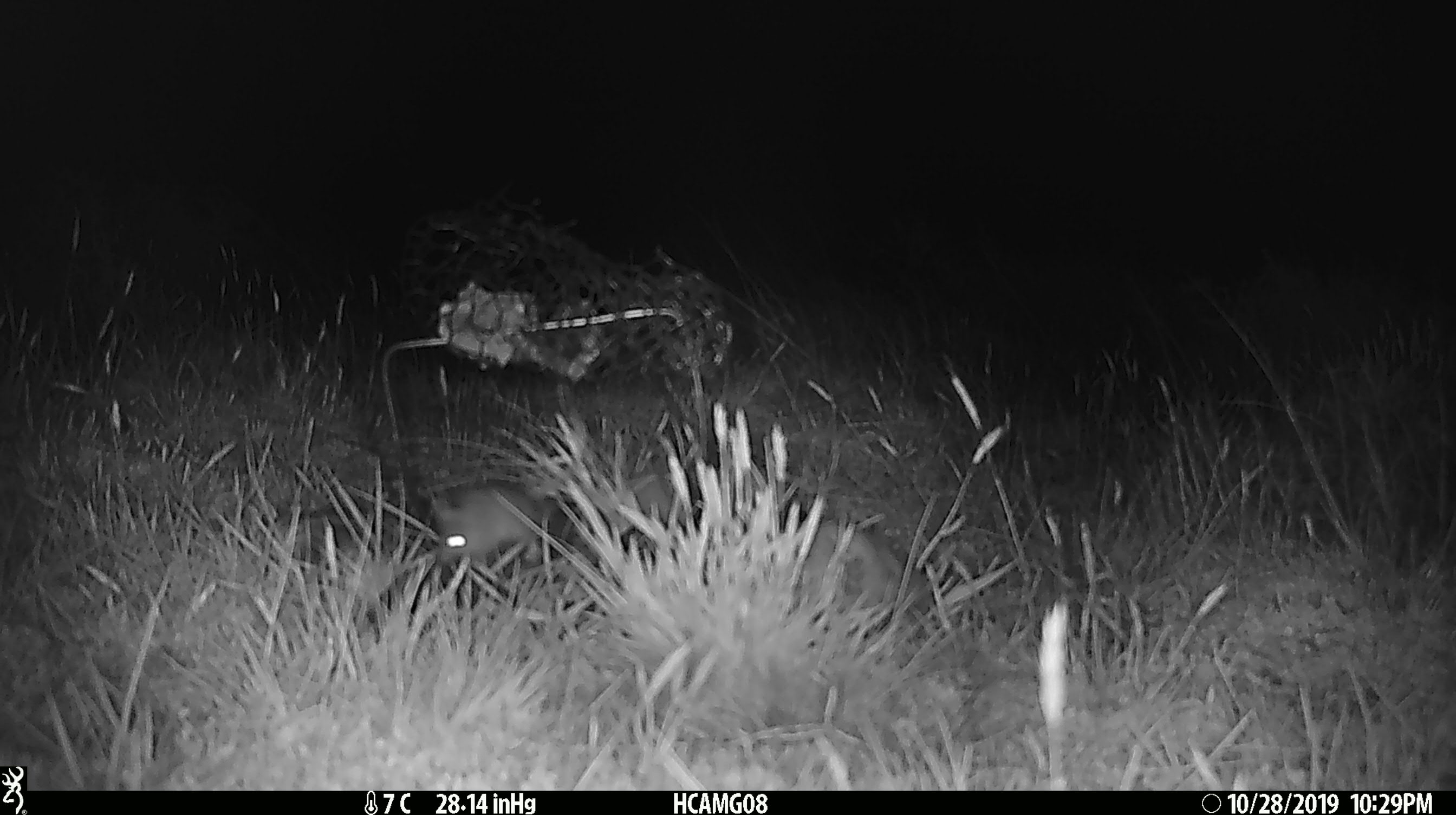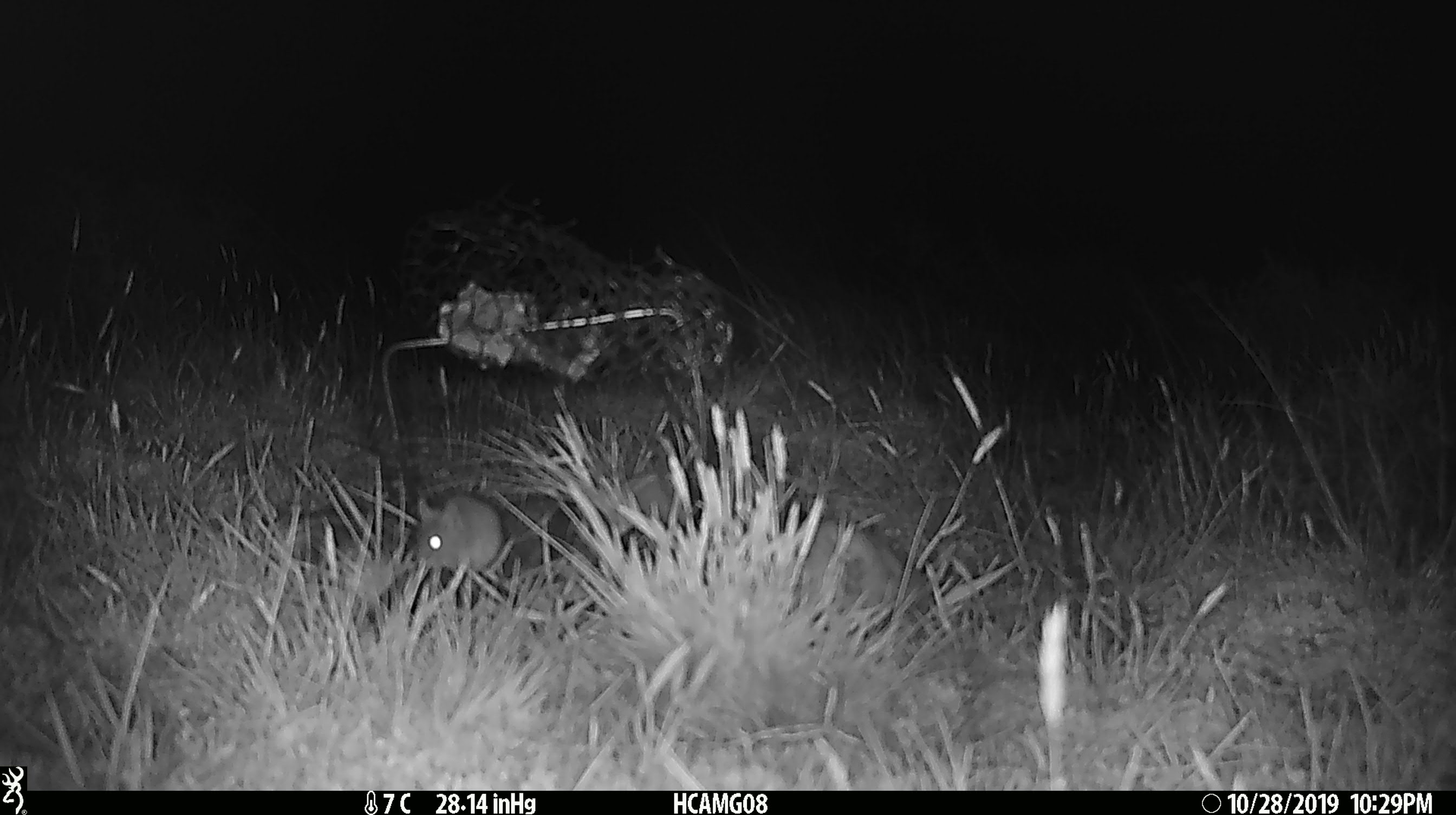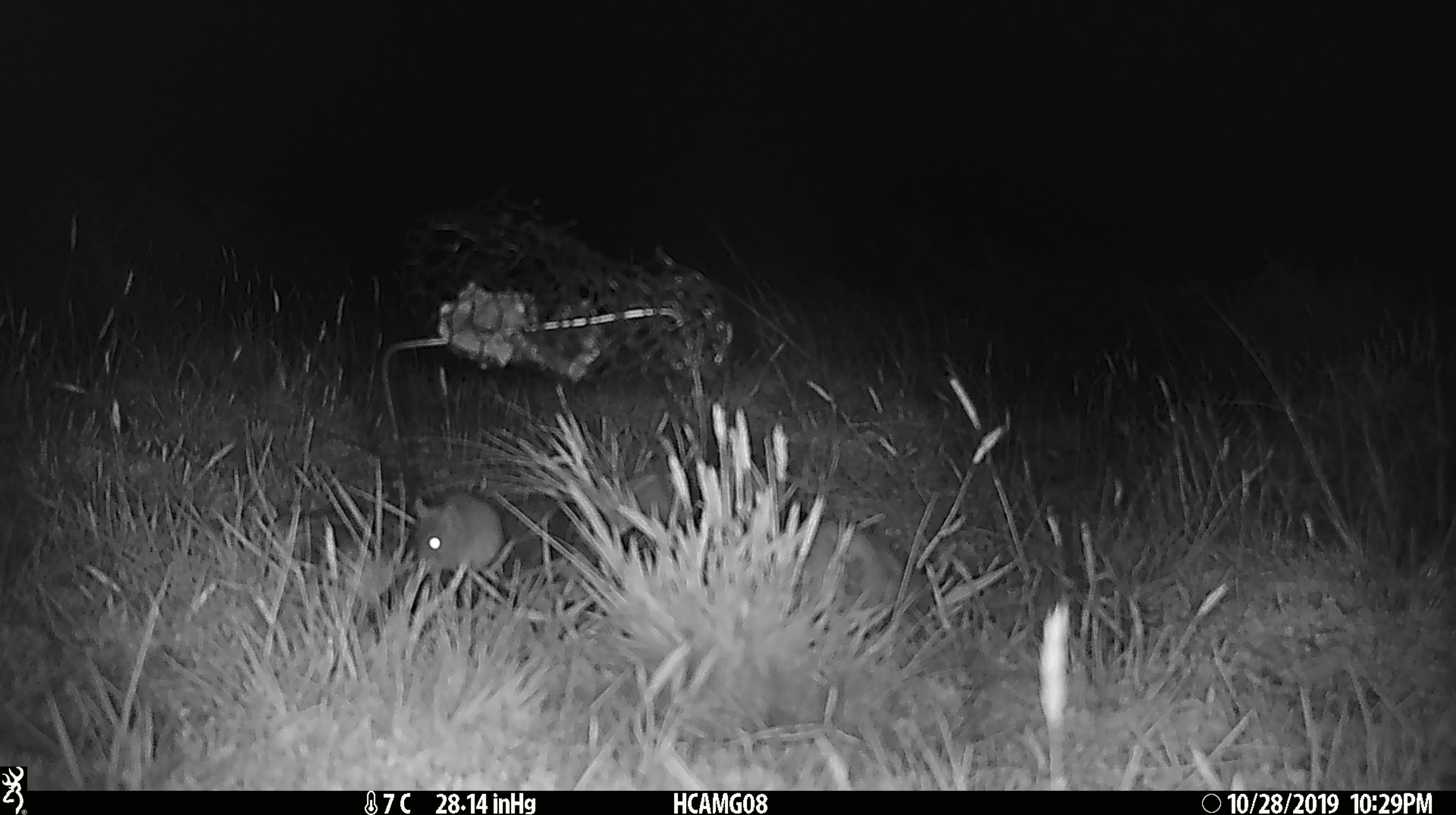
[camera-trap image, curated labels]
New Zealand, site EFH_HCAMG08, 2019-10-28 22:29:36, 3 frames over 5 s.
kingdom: Animalia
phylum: Chordata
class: Mammalia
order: Rodentia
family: Muridae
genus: Mus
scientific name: Mus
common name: mouse